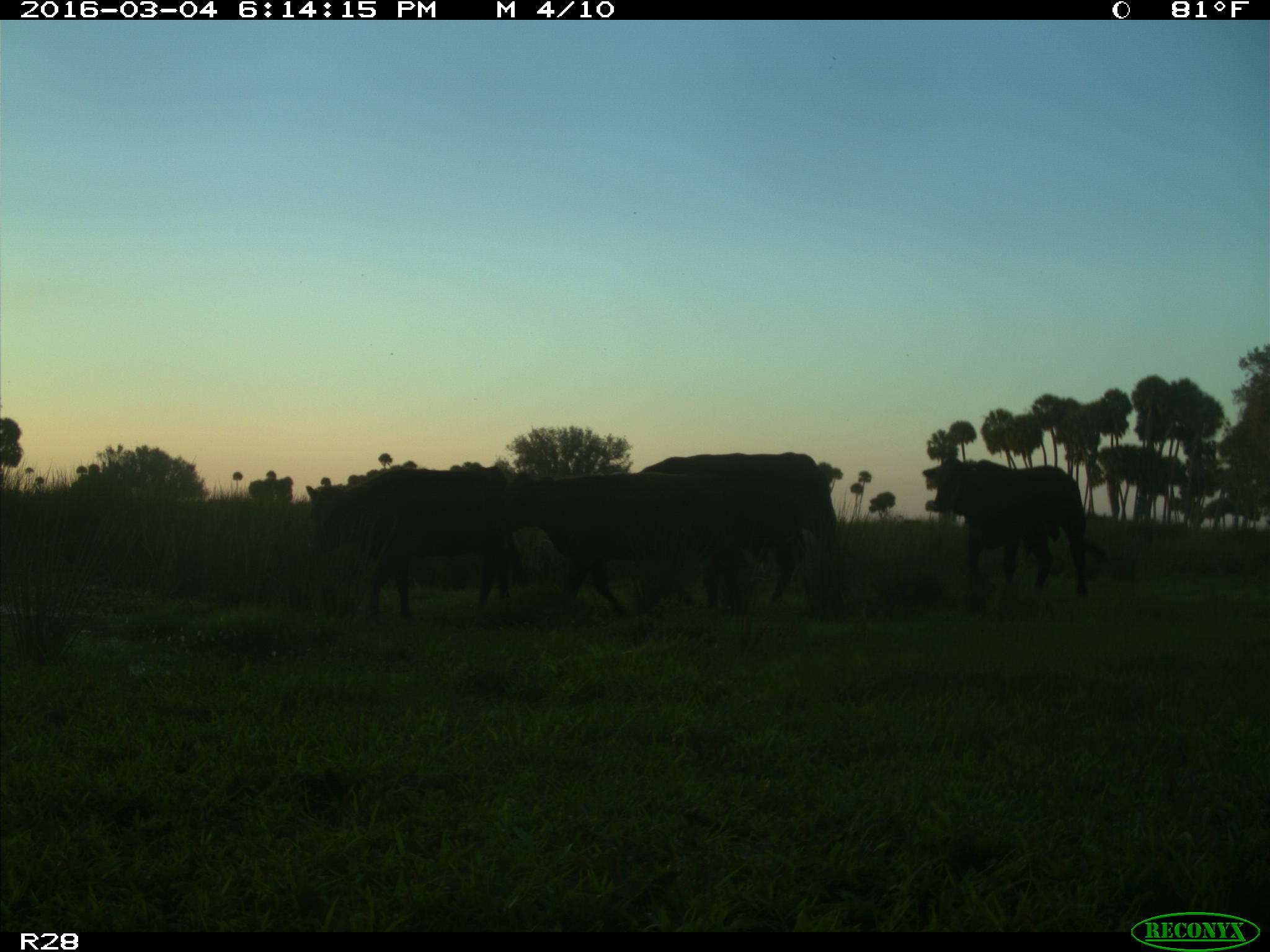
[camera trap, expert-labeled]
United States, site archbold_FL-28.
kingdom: Animalia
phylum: Chordata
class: Mammalia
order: Artiodactyla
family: Bovidae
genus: Bos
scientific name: Bos taurus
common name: domestic cow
Bos taurus (domestic cow).